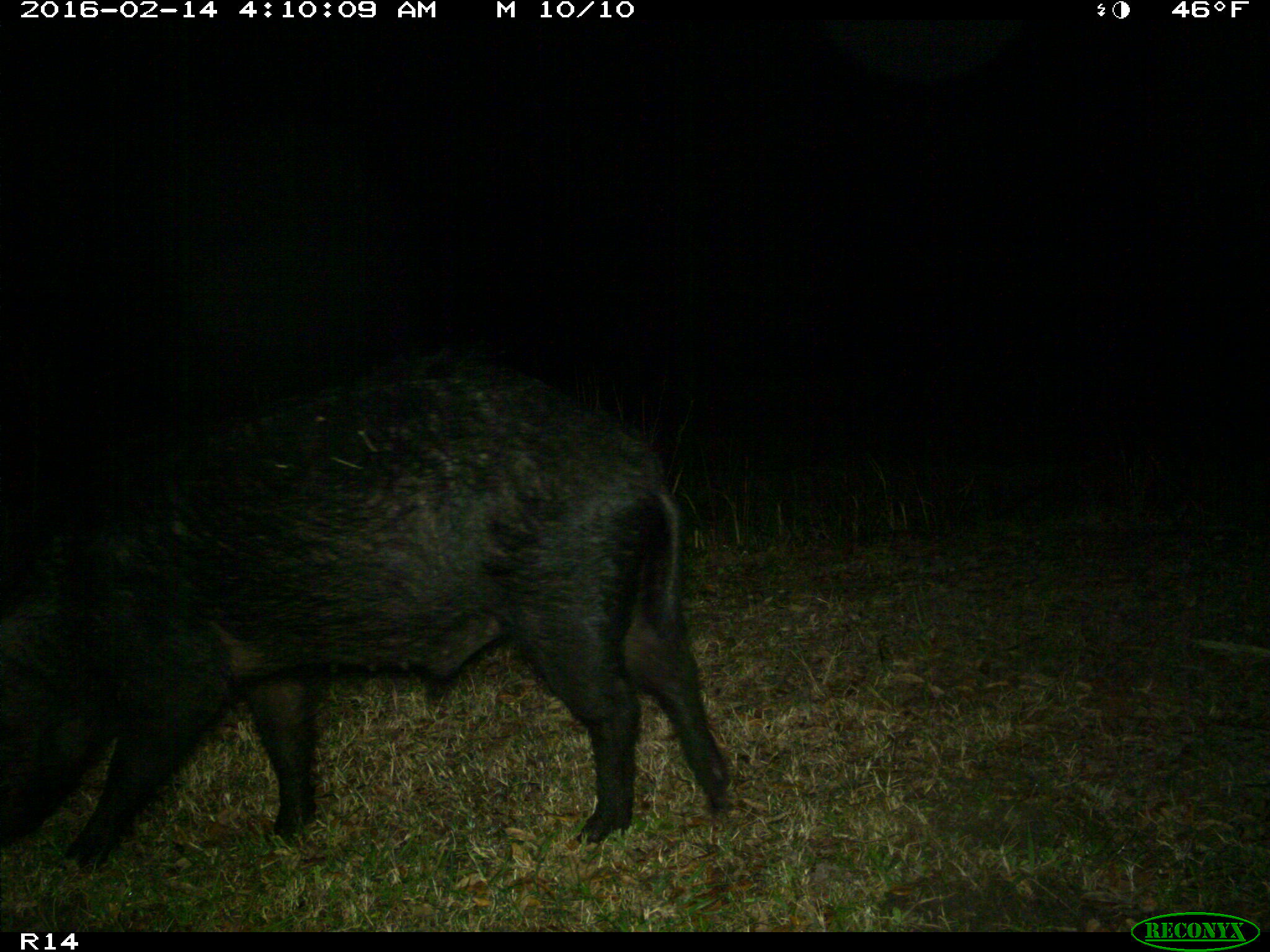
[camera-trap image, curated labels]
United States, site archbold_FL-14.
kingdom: Animalia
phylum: Chordata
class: Mammalia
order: Artiodactyla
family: Suidae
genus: Sus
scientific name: Sus scrofa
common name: wild boar